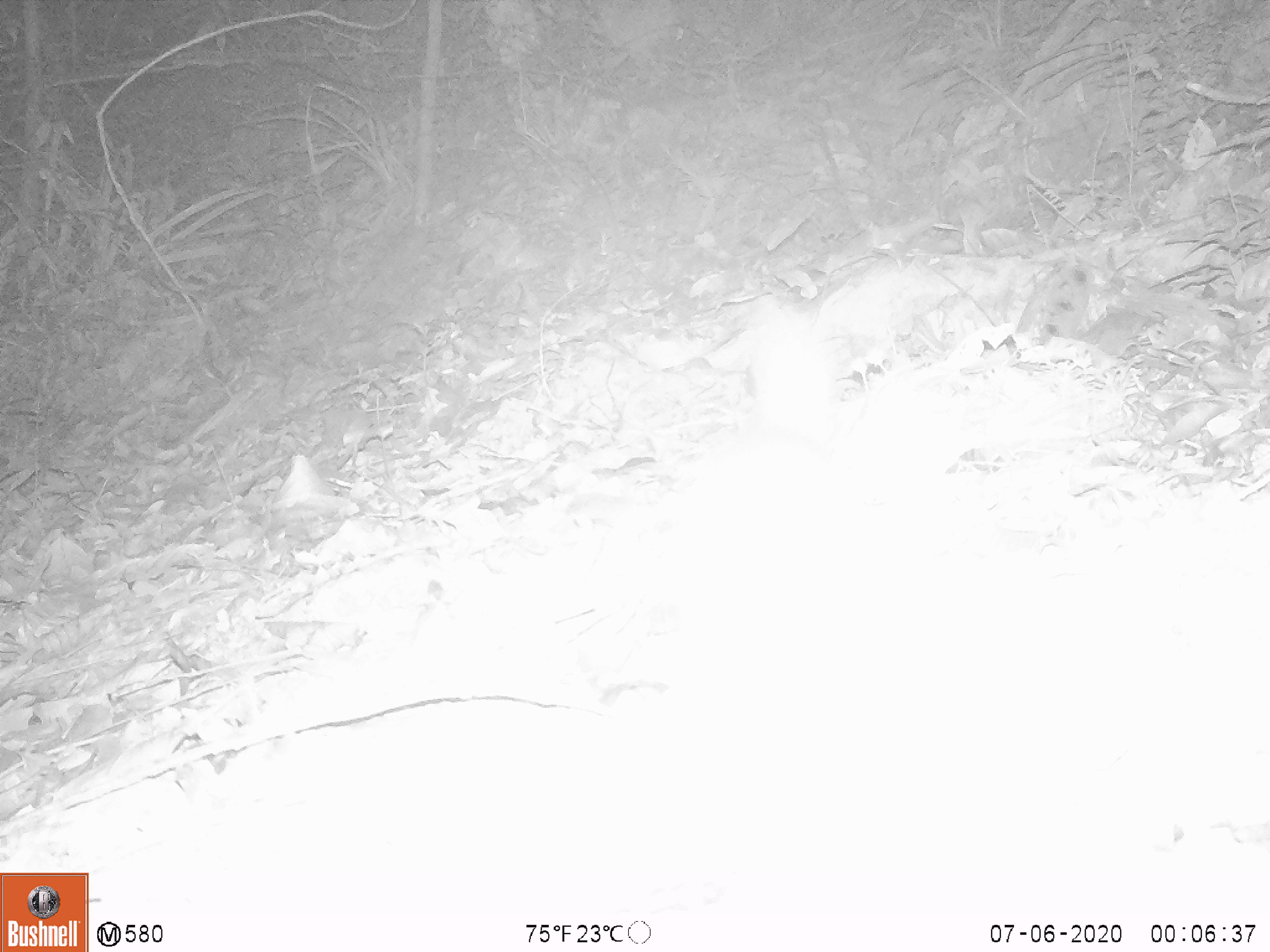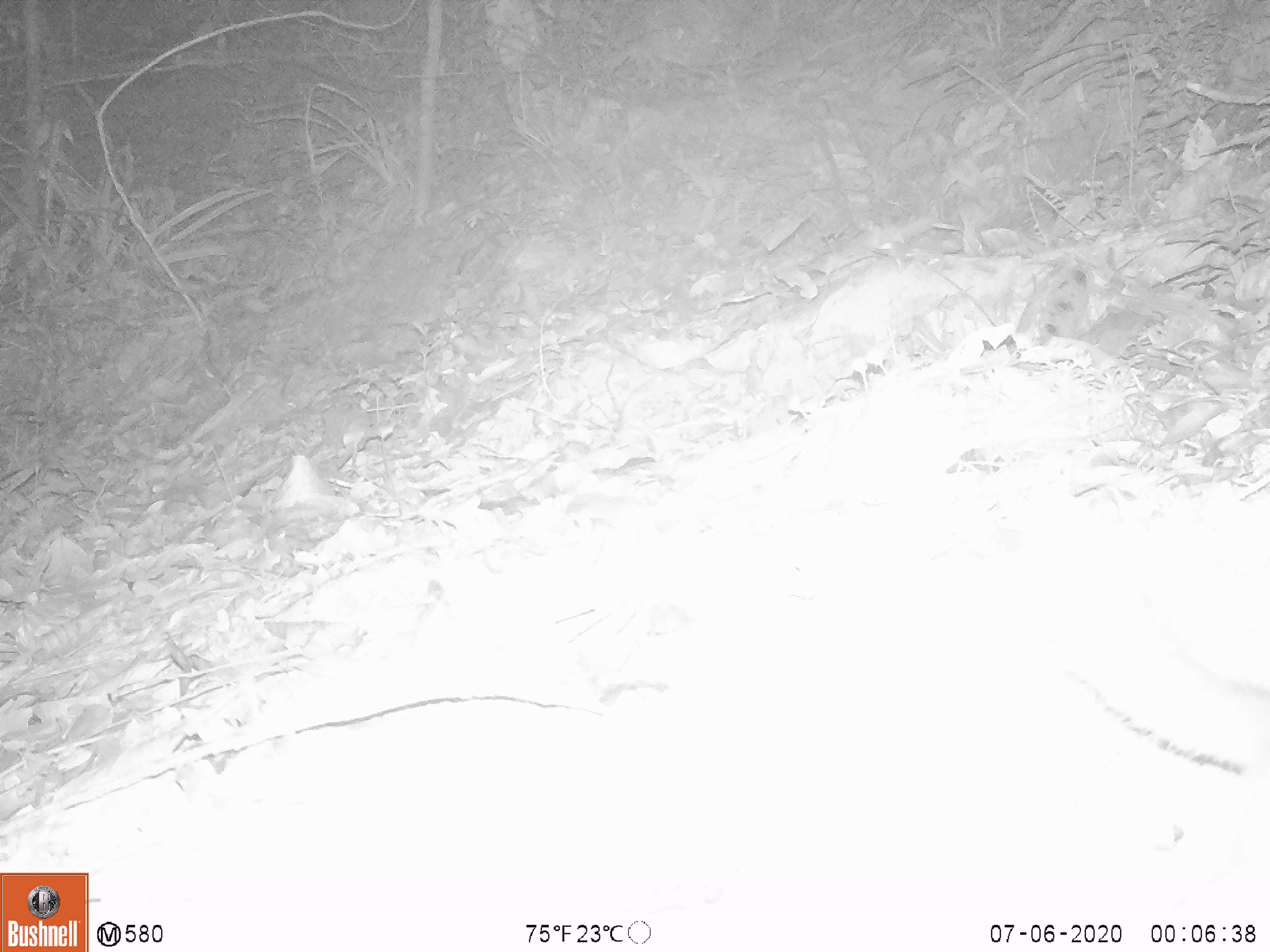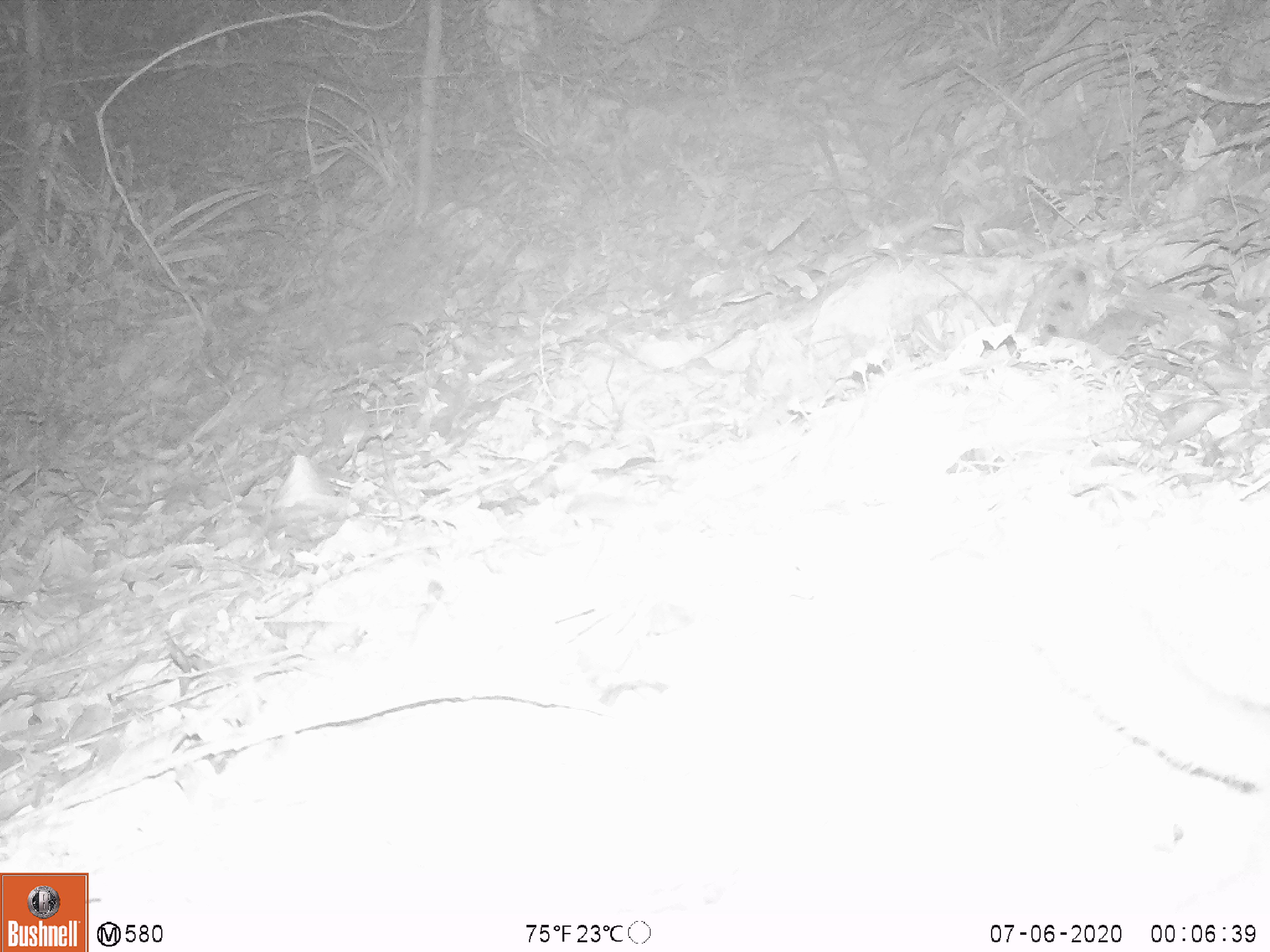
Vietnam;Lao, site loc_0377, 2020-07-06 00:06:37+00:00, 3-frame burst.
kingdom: Animalia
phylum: Chordata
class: Mammalia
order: Carnivora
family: Mustelidae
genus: Melogale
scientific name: Melogale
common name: ferret badger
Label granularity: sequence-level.